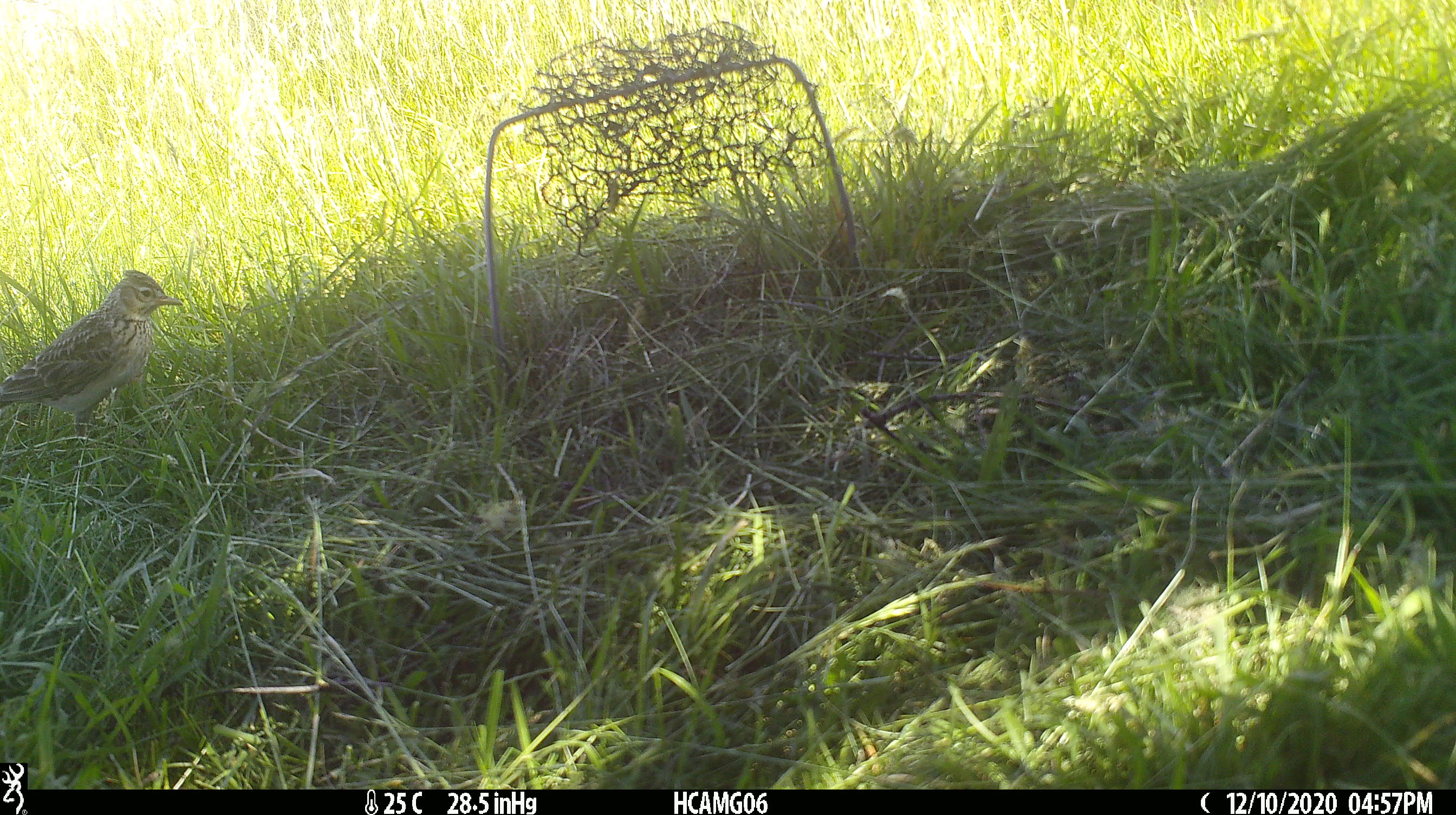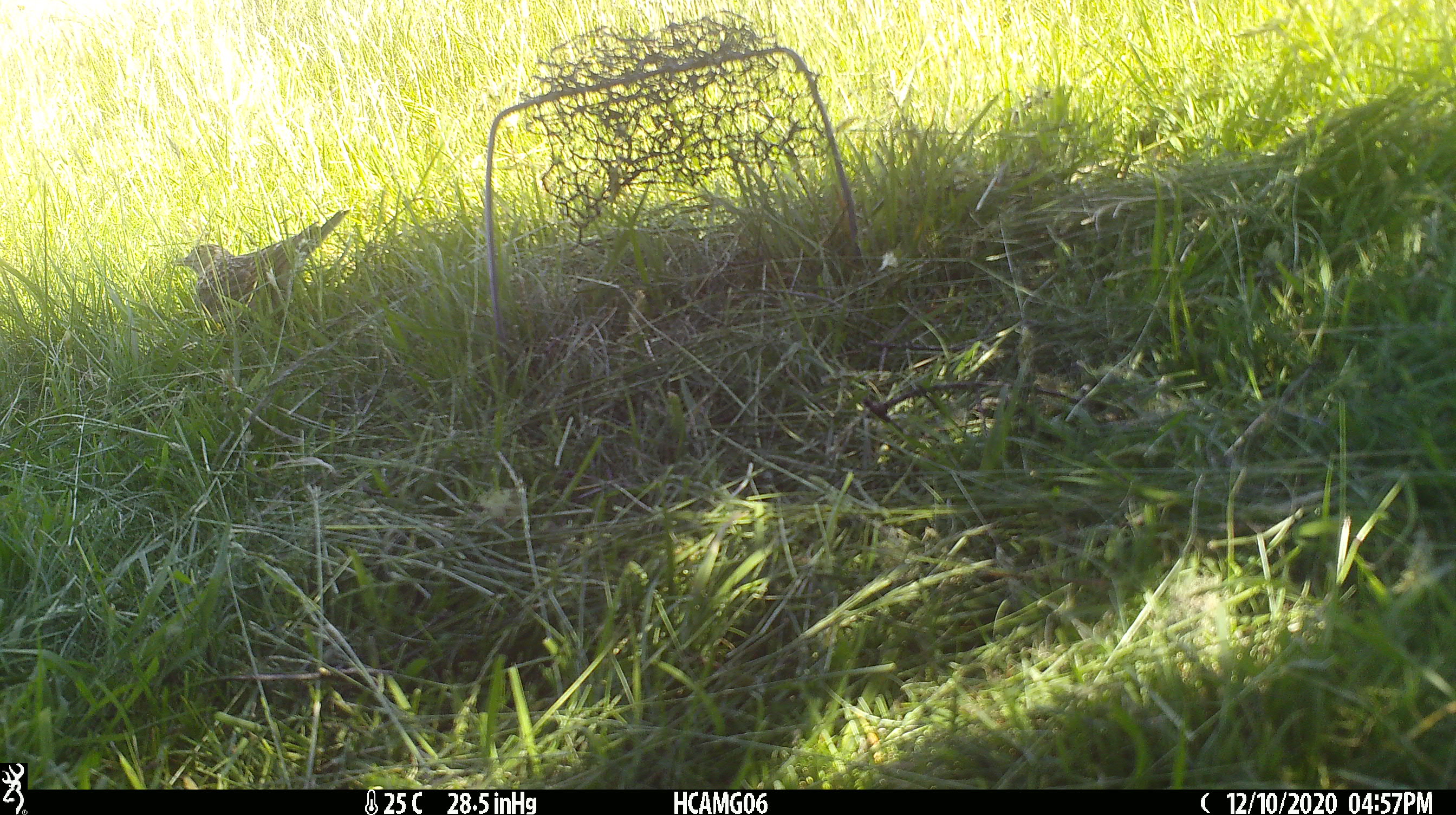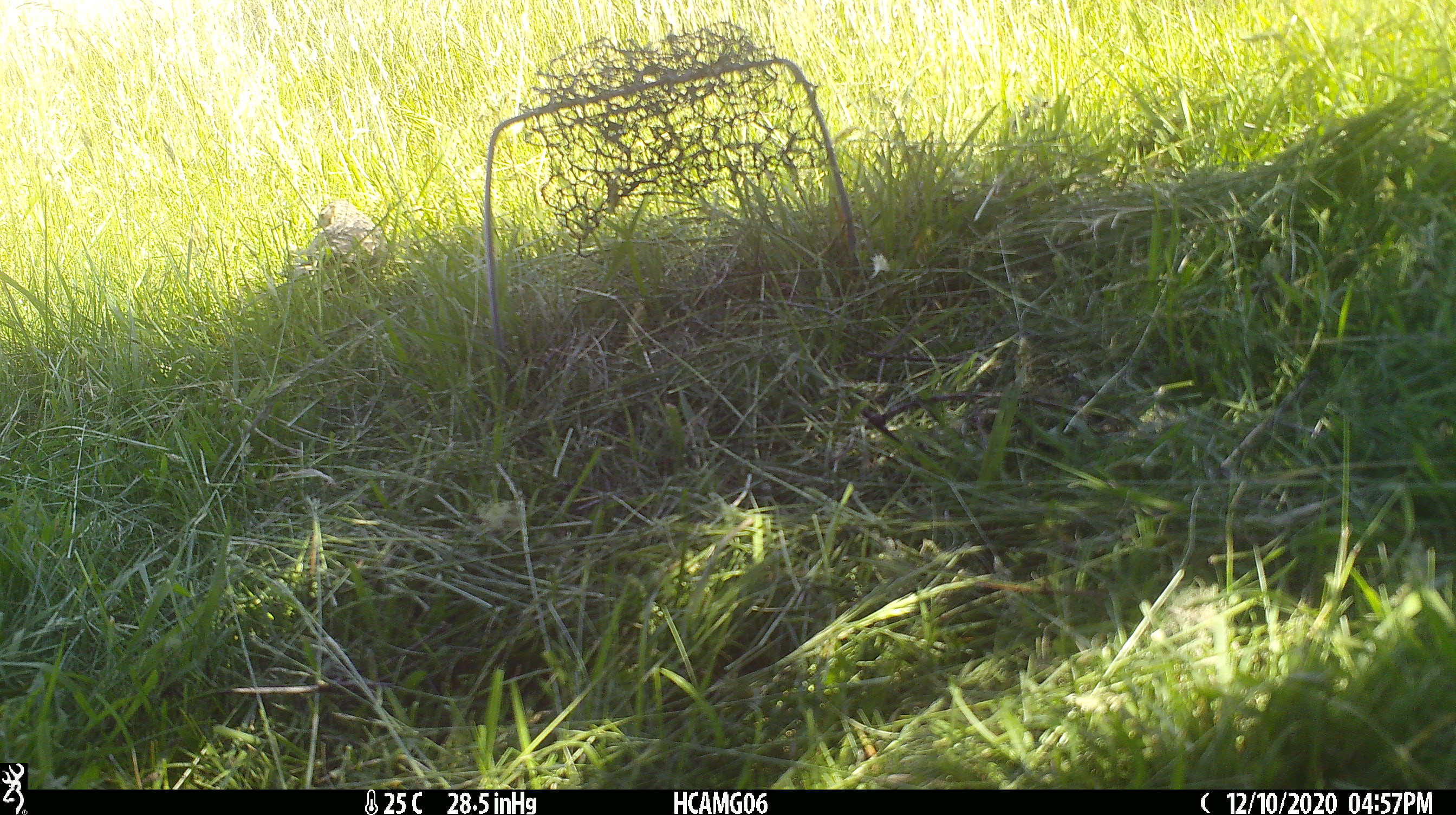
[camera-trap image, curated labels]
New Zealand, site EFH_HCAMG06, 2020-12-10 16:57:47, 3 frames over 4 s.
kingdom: Animalia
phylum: Chordata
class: Aves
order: Passeriformes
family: Motacillidae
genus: Anthus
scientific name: Anthus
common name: pipit